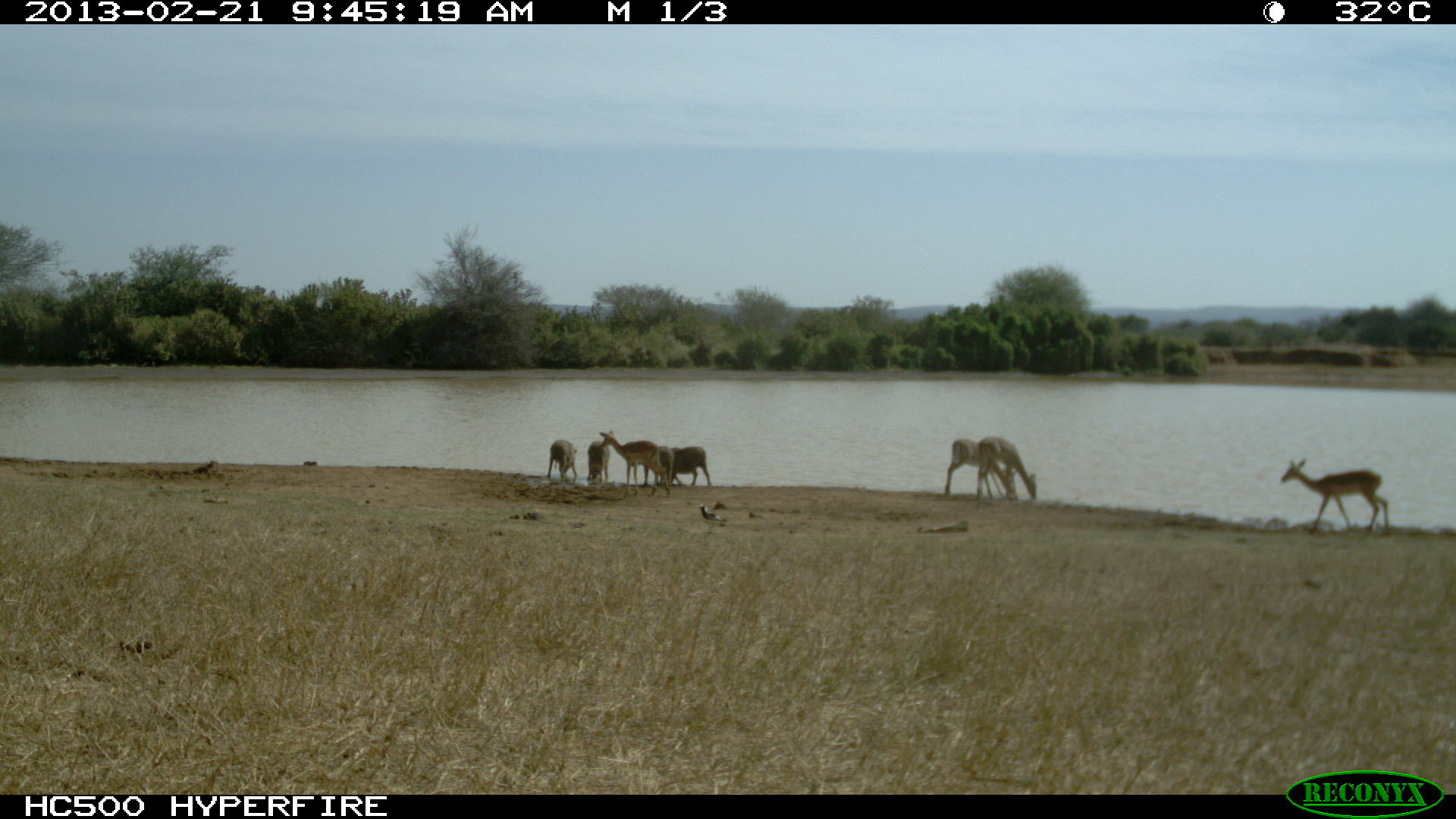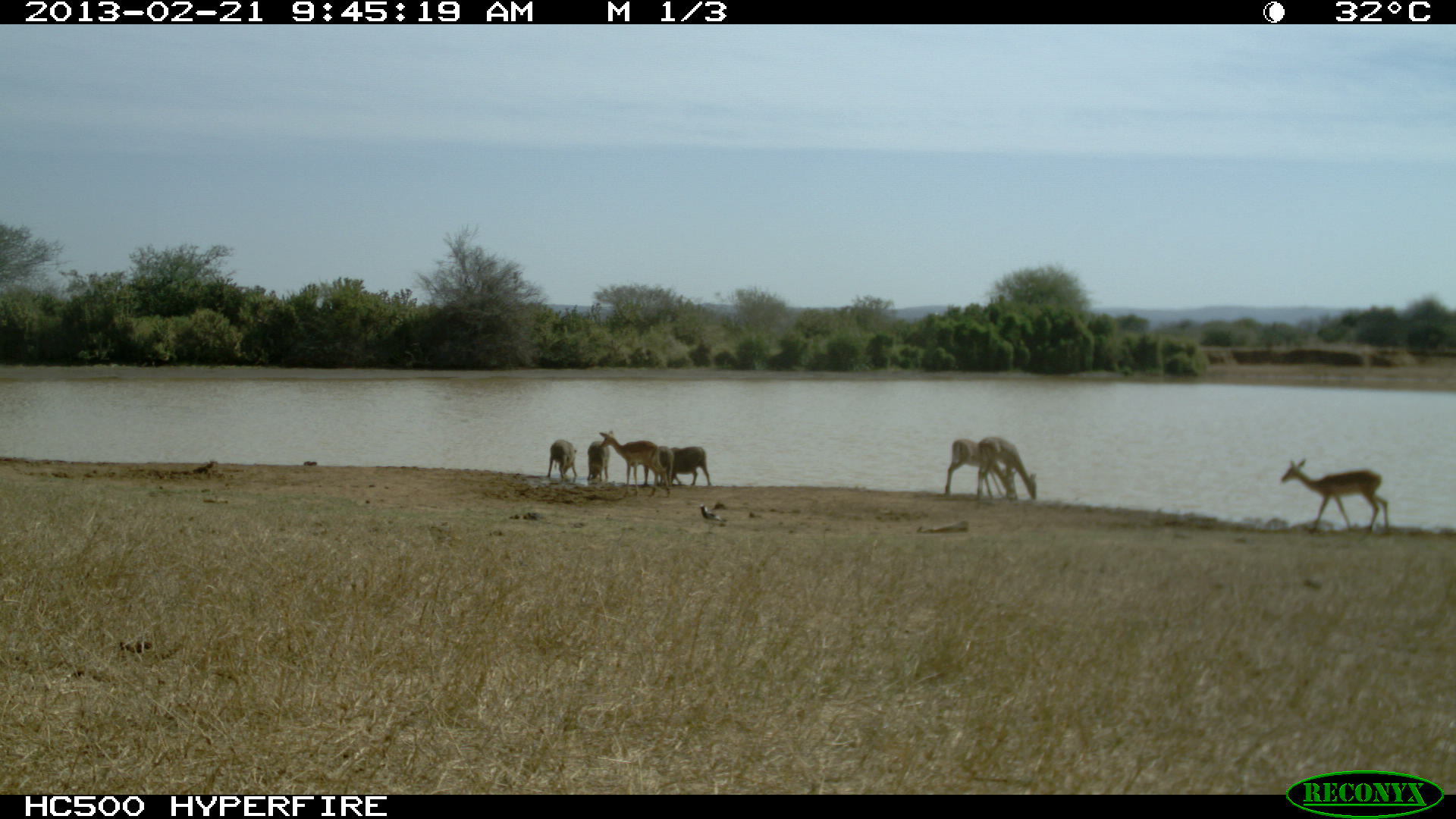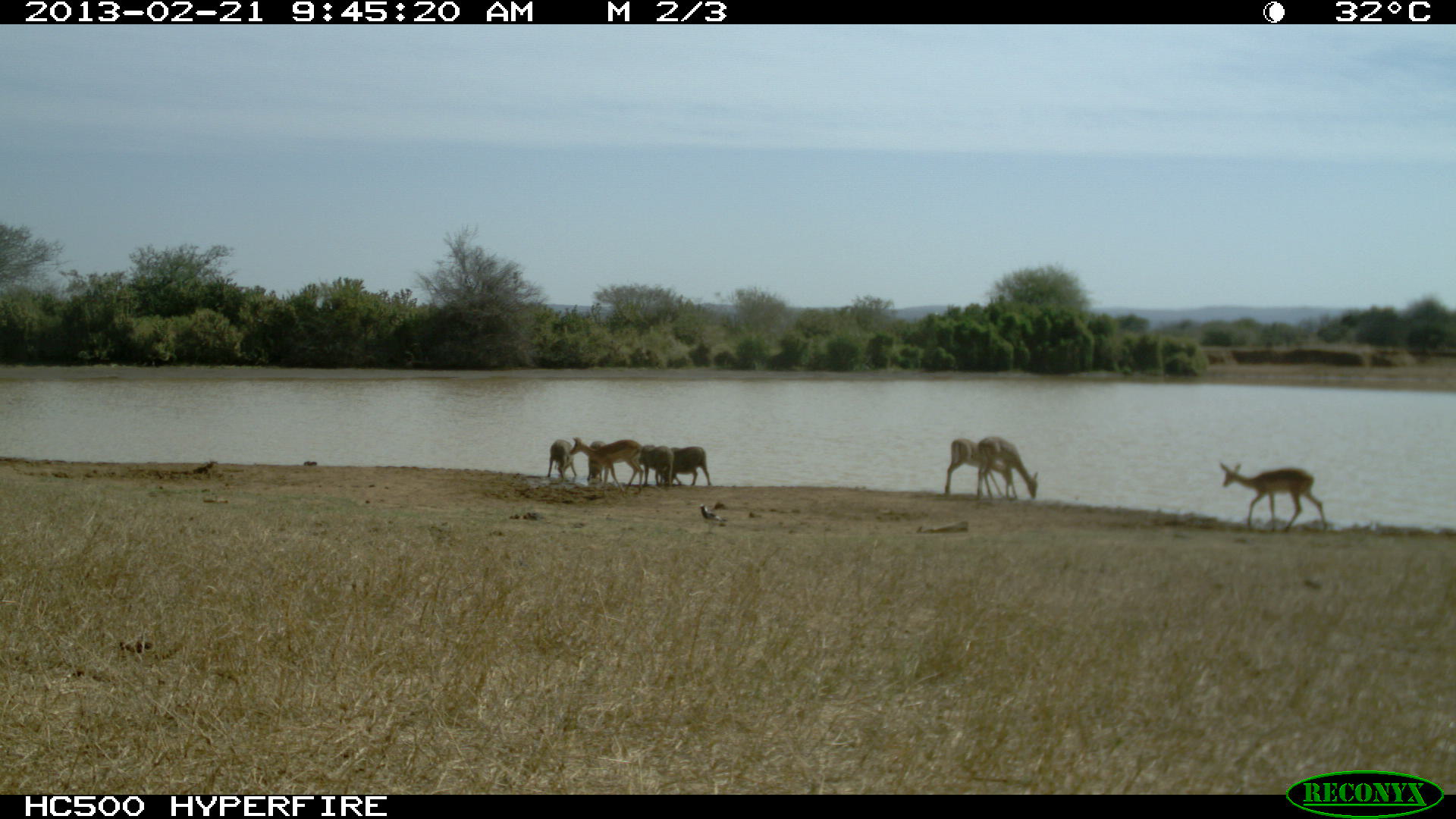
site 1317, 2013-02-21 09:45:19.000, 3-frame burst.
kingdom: Animalia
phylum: Chordata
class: Mammalia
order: Artiodactyla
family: Suidae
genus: Phacochoerus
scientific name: Phacochoerus africanus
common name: common warthog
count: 4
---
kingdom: Animalia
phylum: Chordata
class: Mammalia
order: Artiodactyla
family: Bovidae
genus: Aepyceros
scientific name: Aepyceros melampus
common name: impala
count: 4